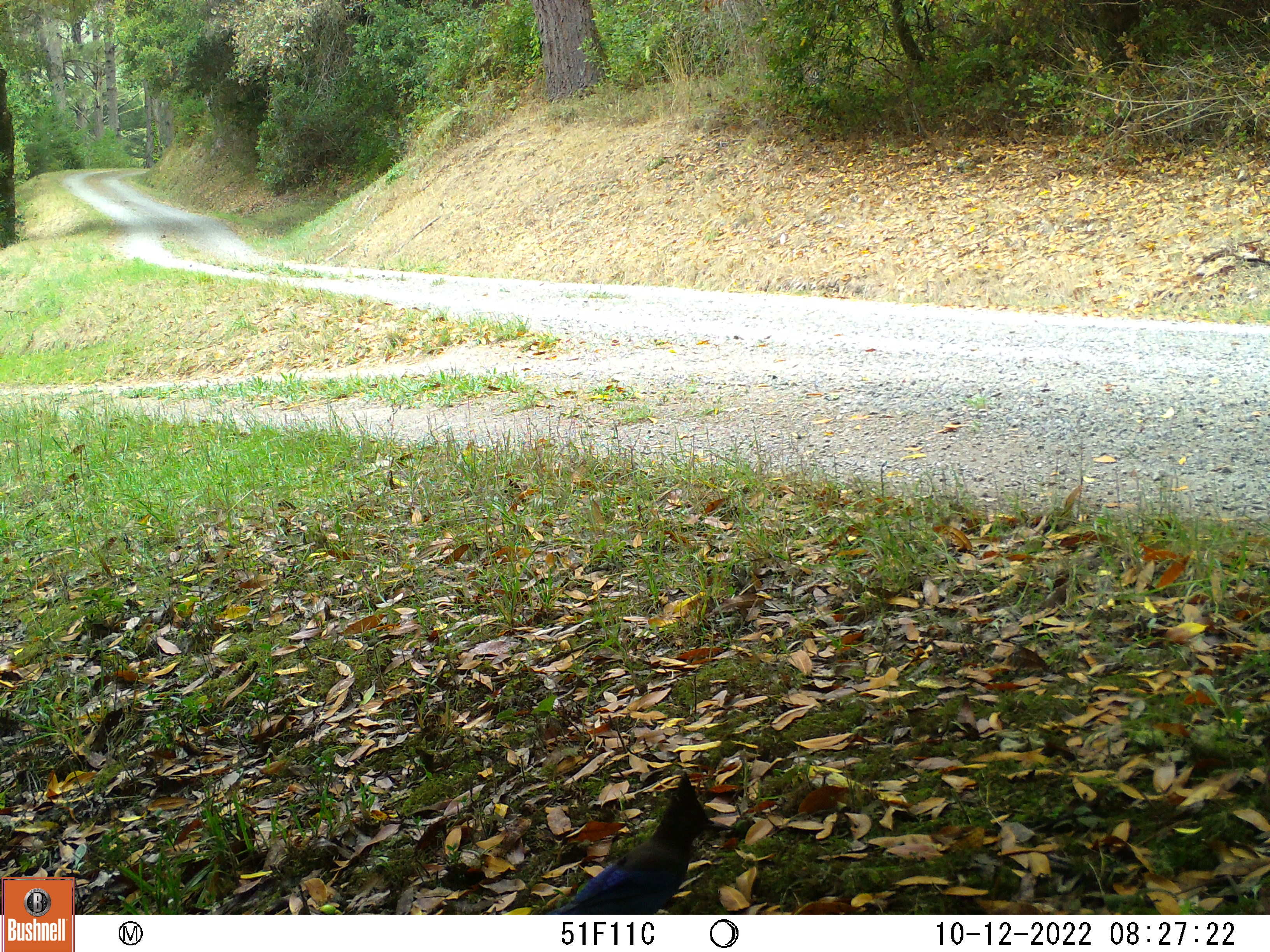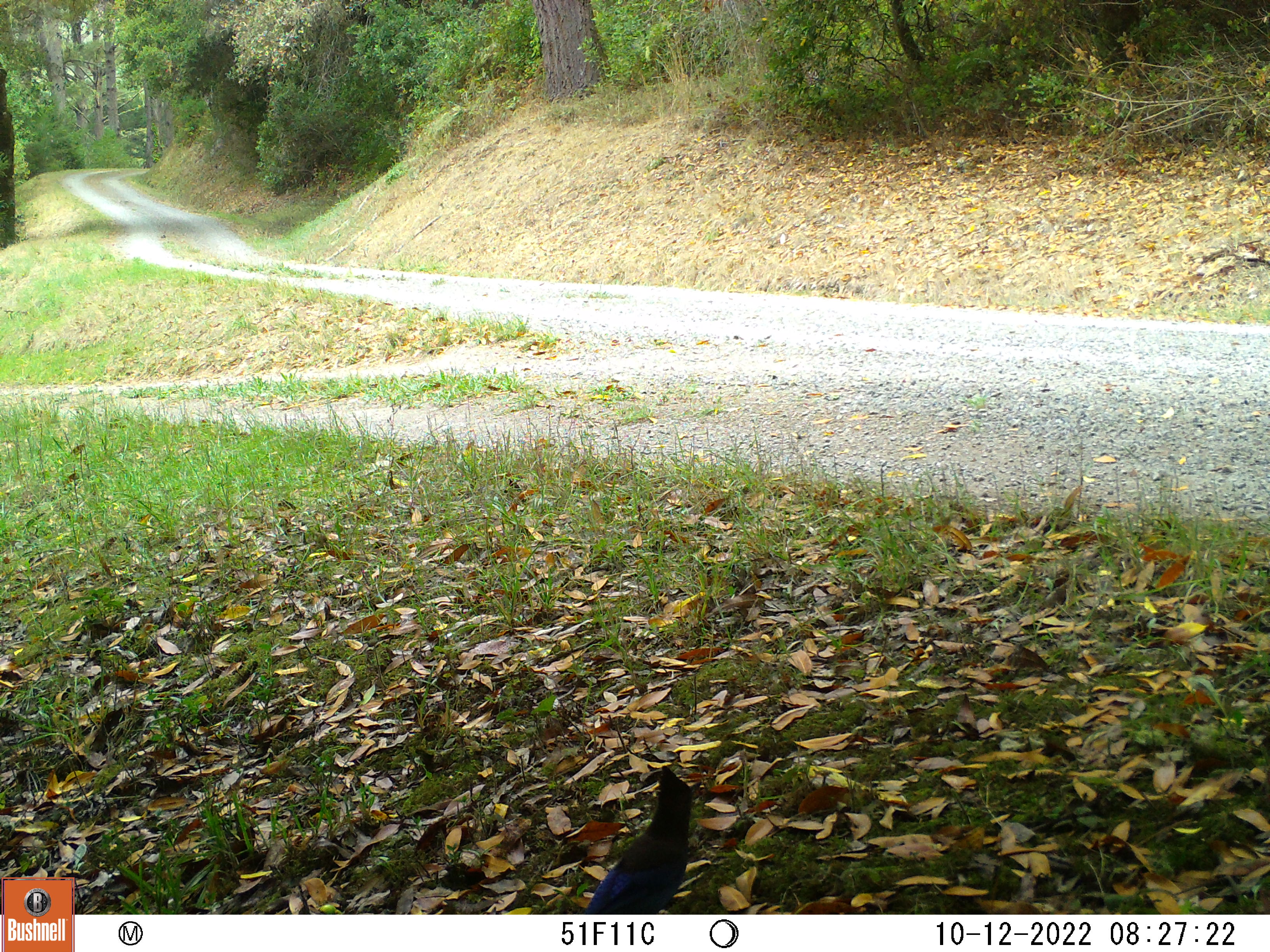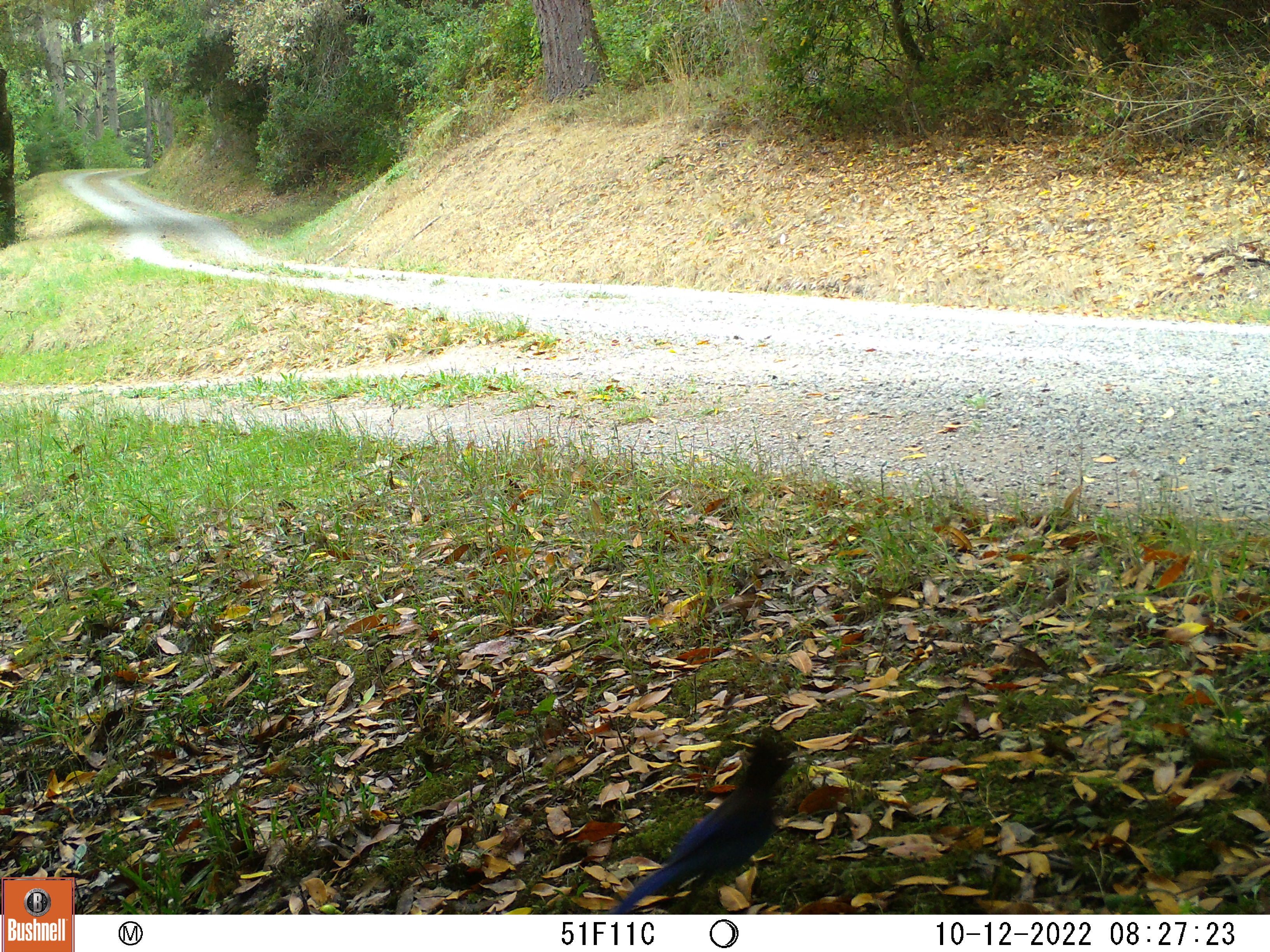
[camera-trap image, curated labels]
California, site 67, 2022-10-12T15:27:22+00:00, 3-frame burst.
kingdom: Animalia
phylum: Chordata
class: Aves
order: Passeriformes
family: Corvidae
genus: Cyanocitta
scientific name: Cyanocitta stelleri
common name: steller's jay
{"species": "steller's jay (Cyanocitta stelleri)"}